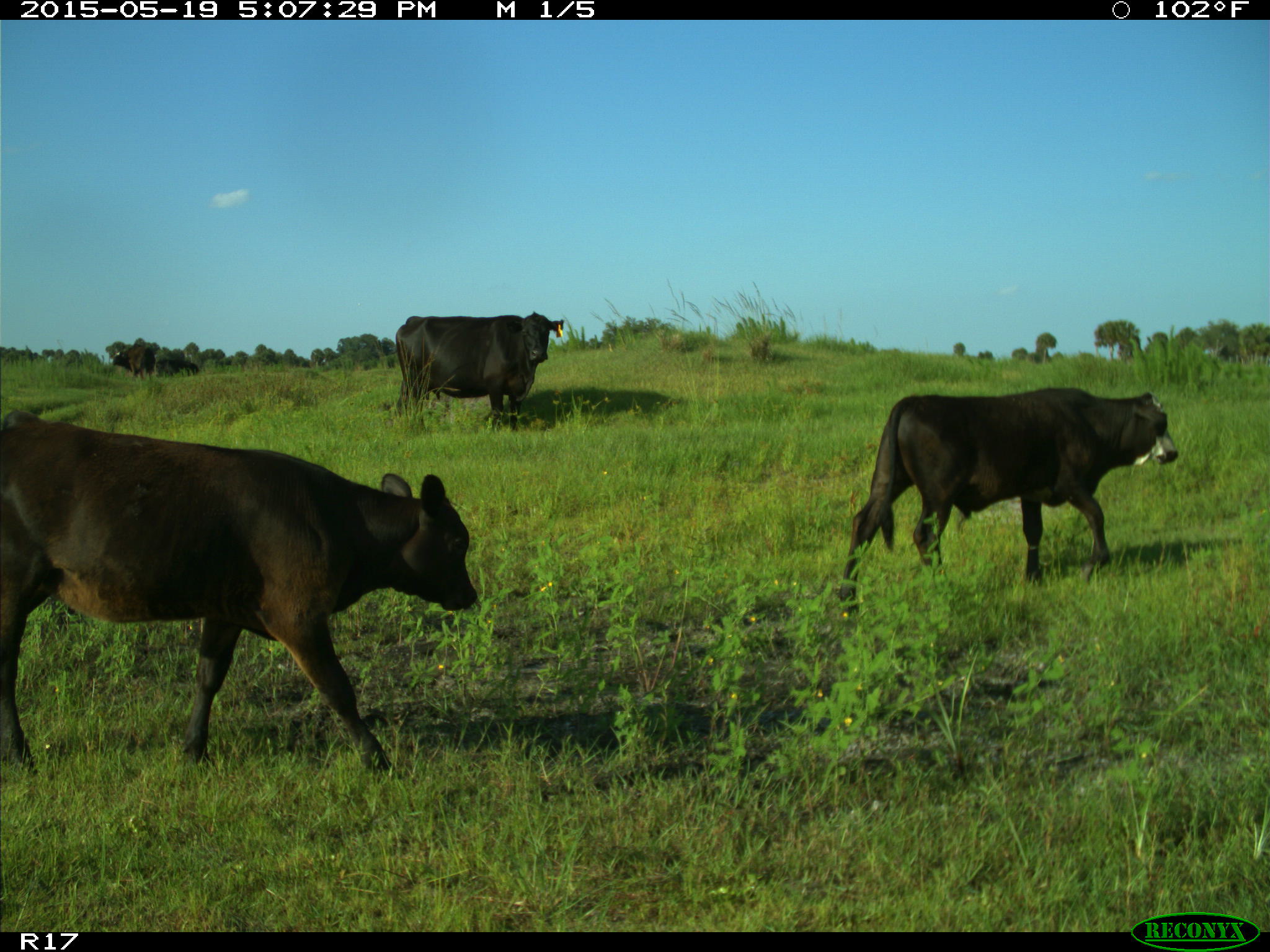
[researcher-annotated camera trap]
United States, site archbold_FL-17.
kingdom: Animalia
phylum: Chordata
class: Mammalia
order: Artiodactyla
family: Bovidae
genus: Bos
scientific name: Bos taurus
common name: domestic cow